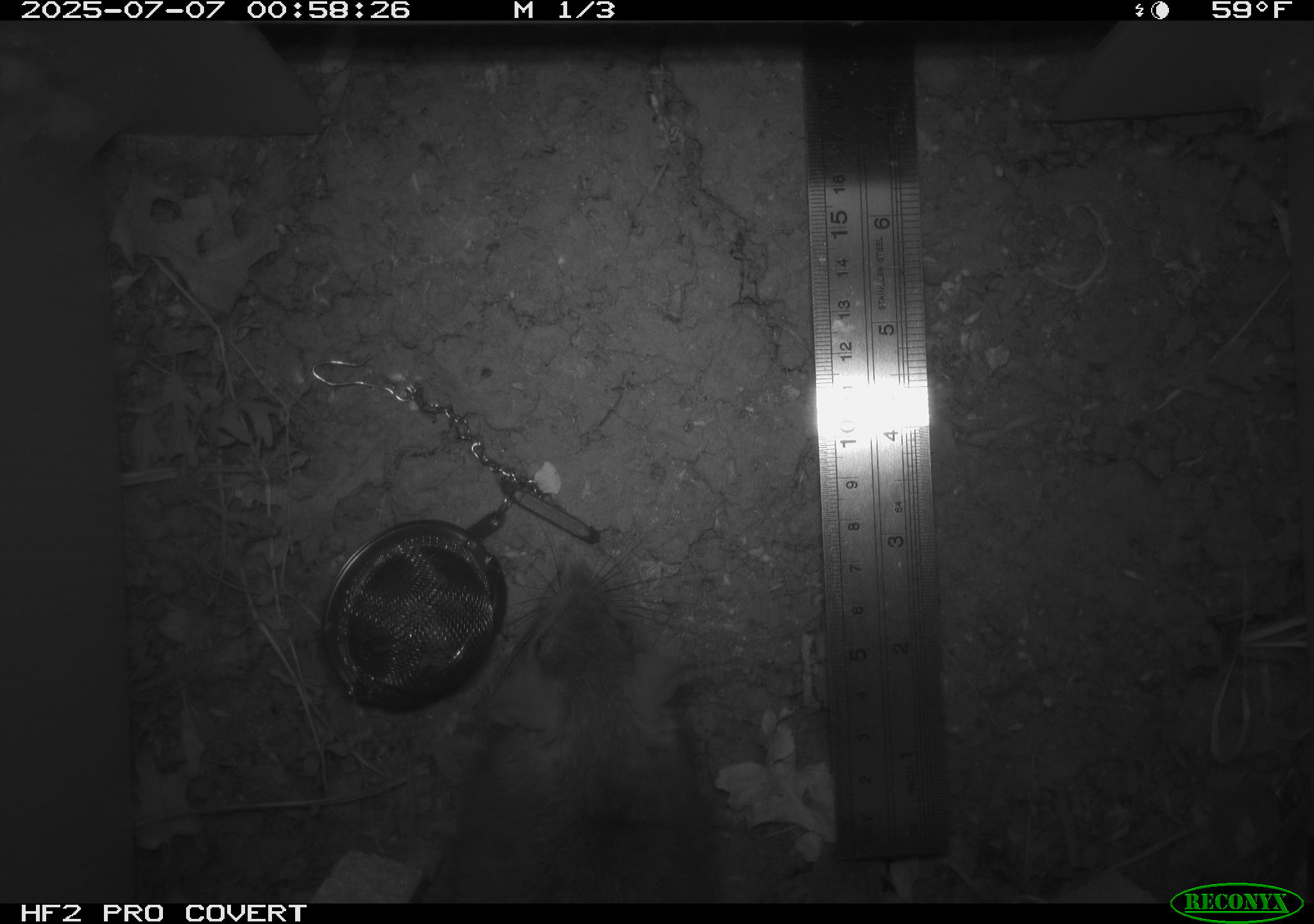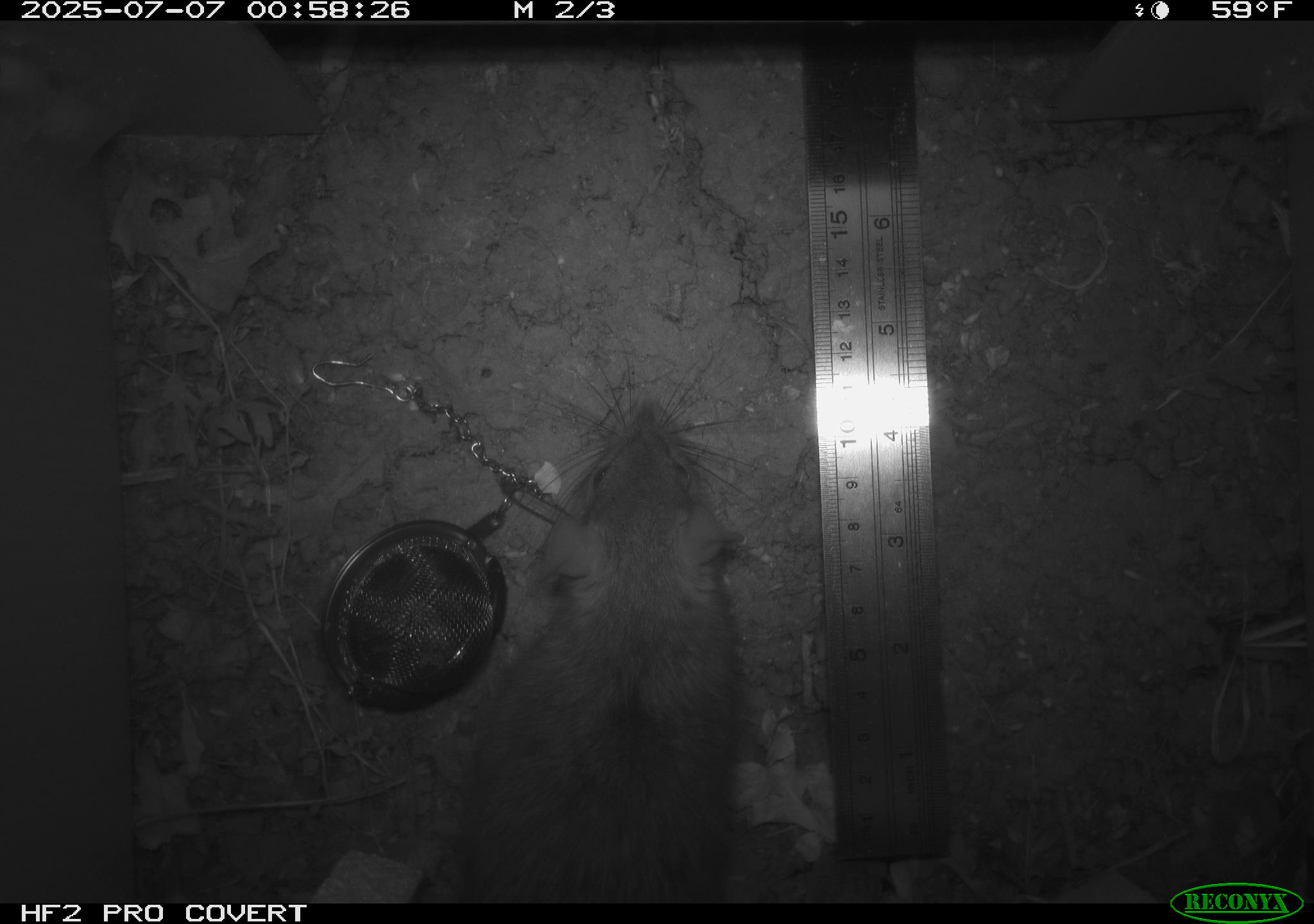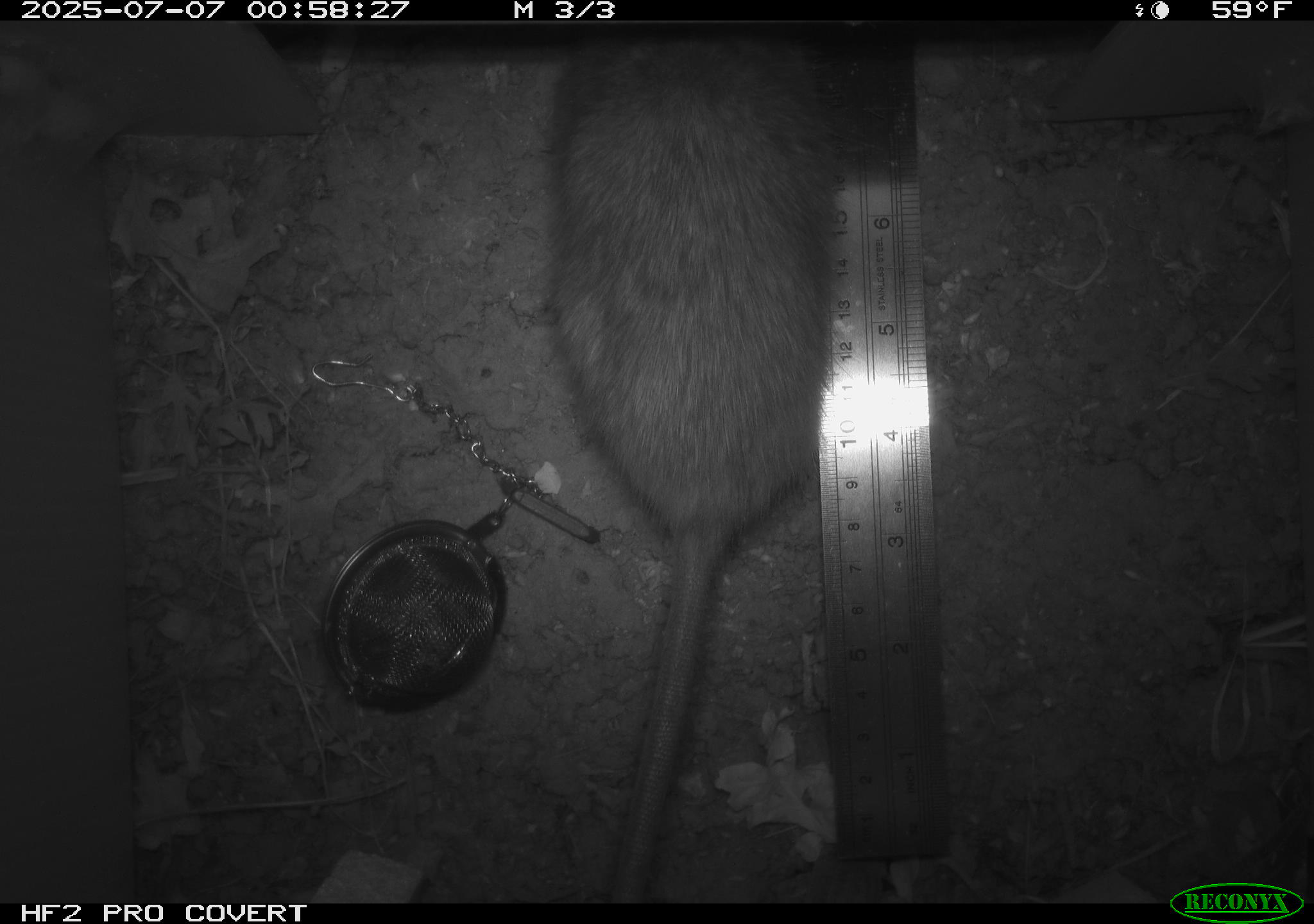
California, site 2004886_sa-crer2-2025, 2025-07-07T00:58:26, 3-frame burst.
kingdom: Animalia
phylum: Chordata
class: Mammalia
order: Rodentia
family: Muridae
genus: Rattus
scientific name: Rattus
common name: rat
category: rattus species